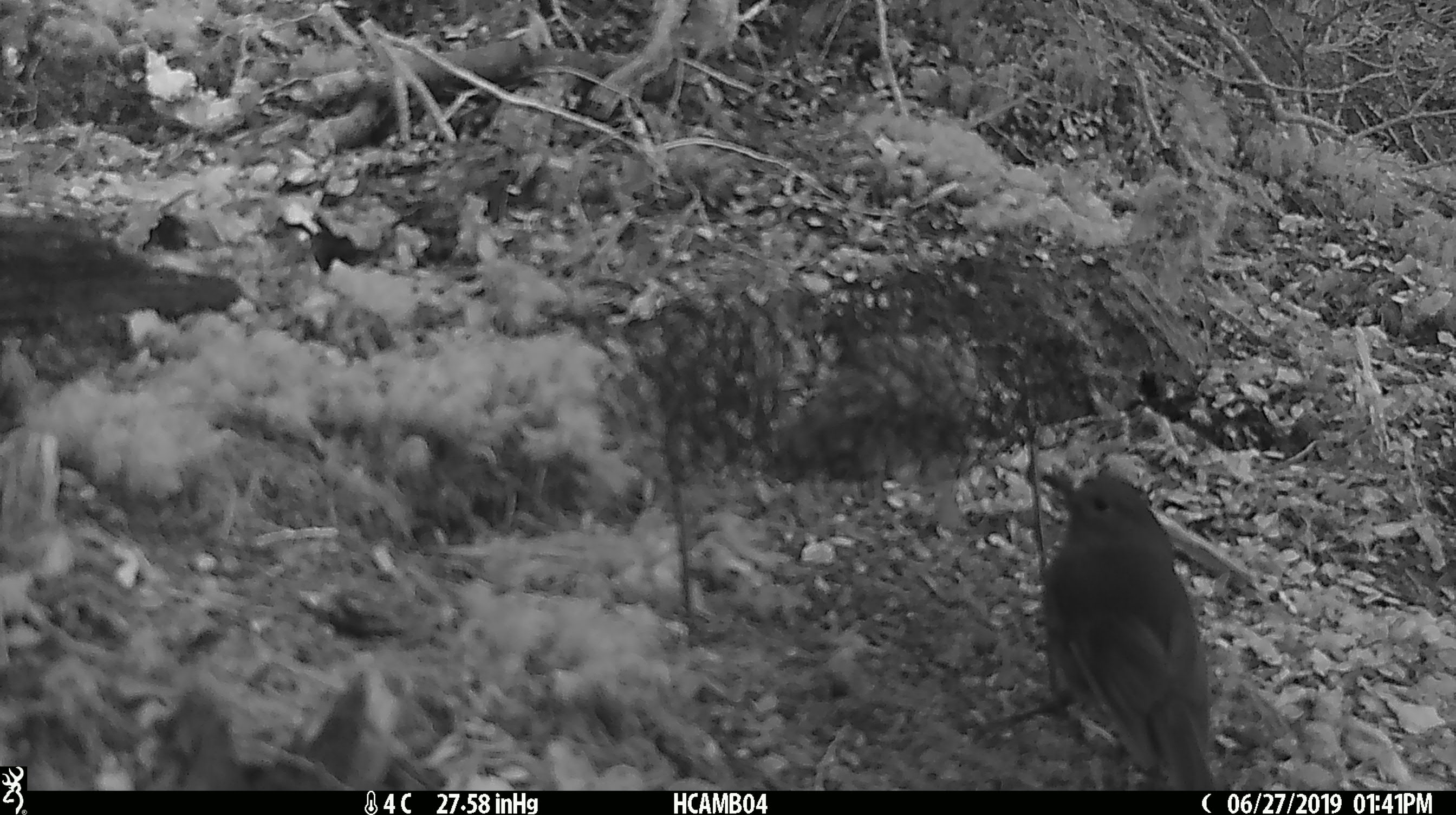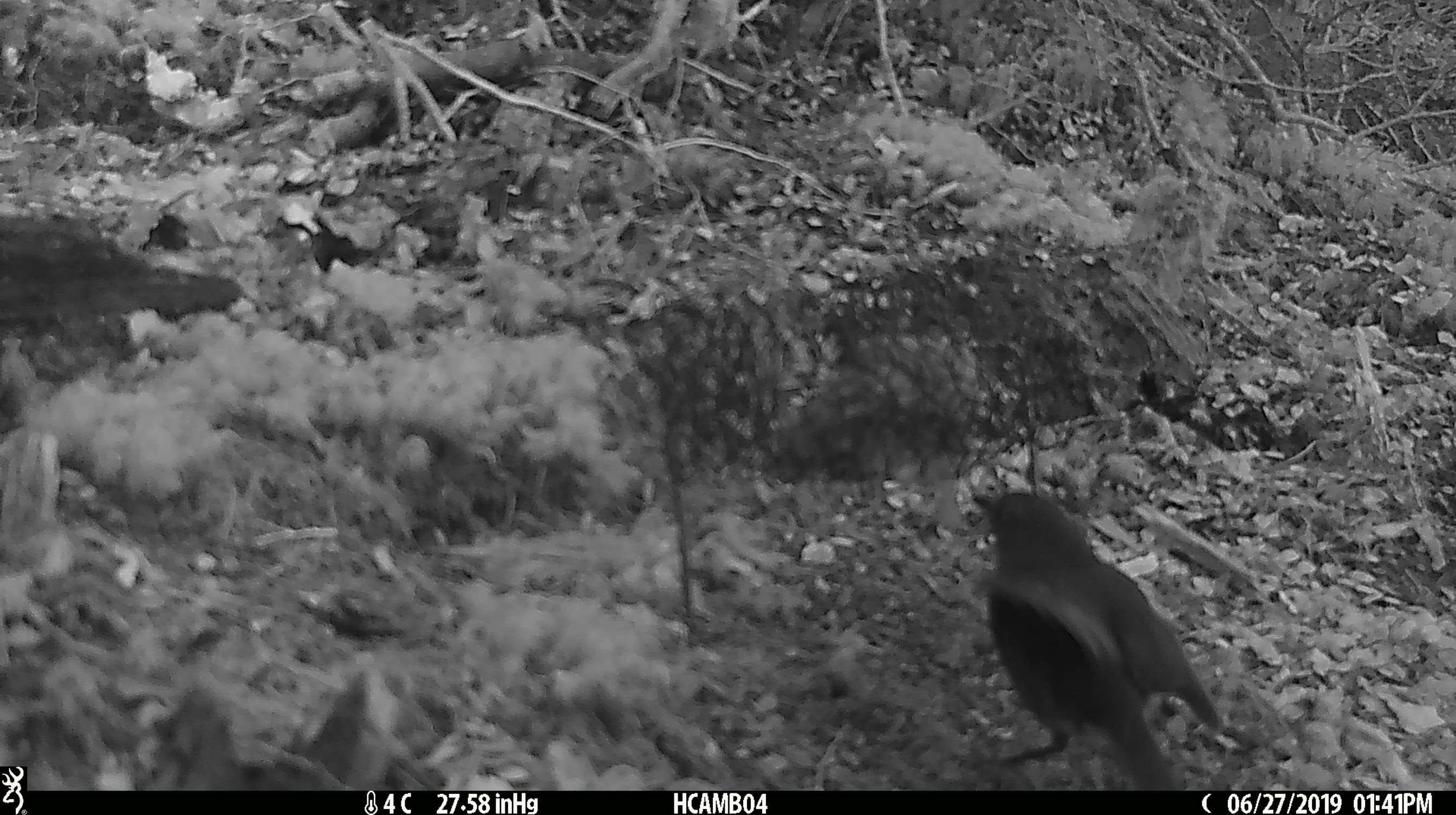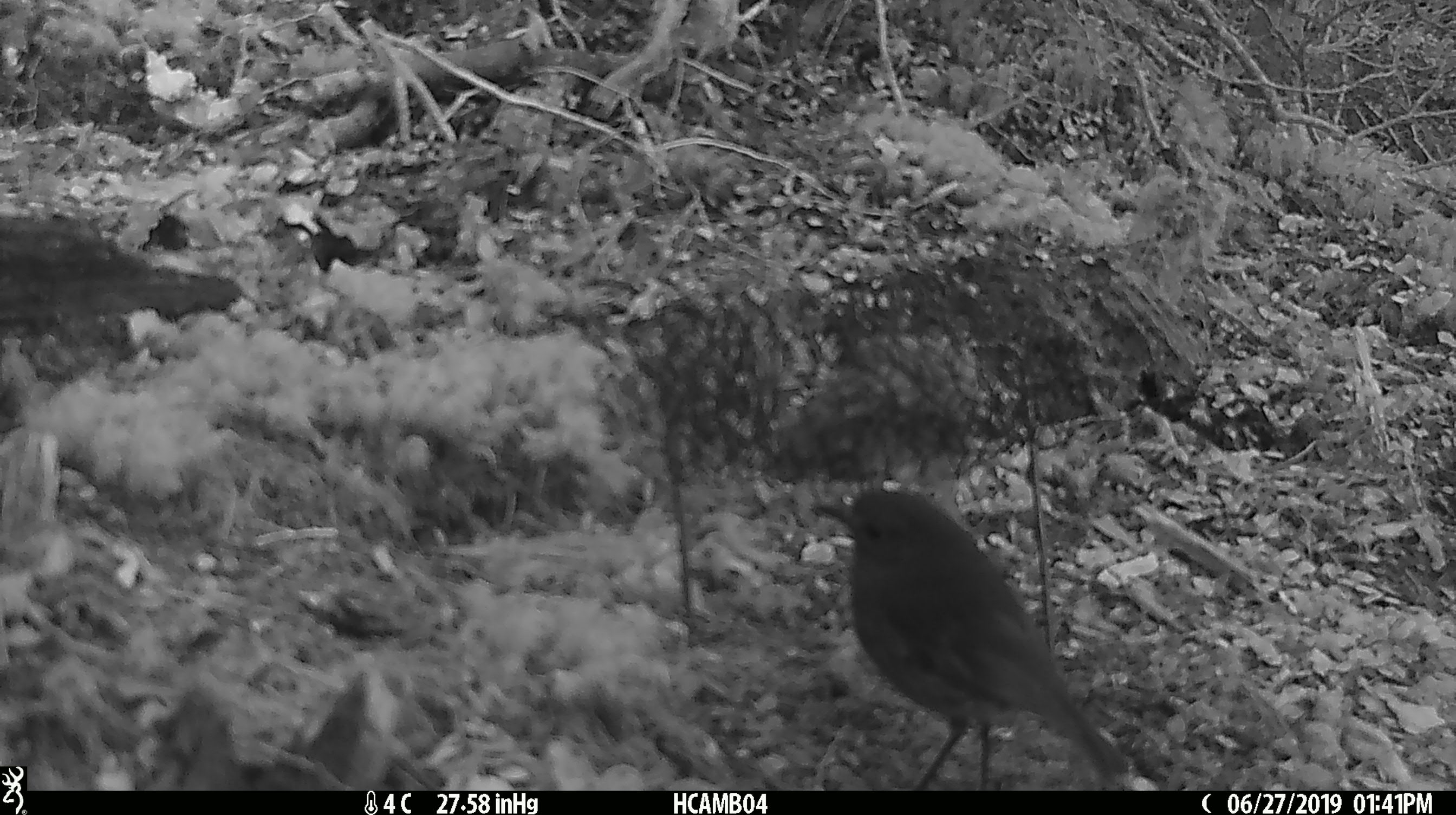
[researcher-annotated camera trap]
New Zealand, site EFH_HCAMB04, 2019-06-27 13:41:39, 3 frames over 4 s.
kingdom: Animalia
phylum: Chordata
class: Aves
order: Passeriformes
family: Petroicidae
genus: Petroica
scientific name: Petroica australis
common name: new zealand robin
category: robin